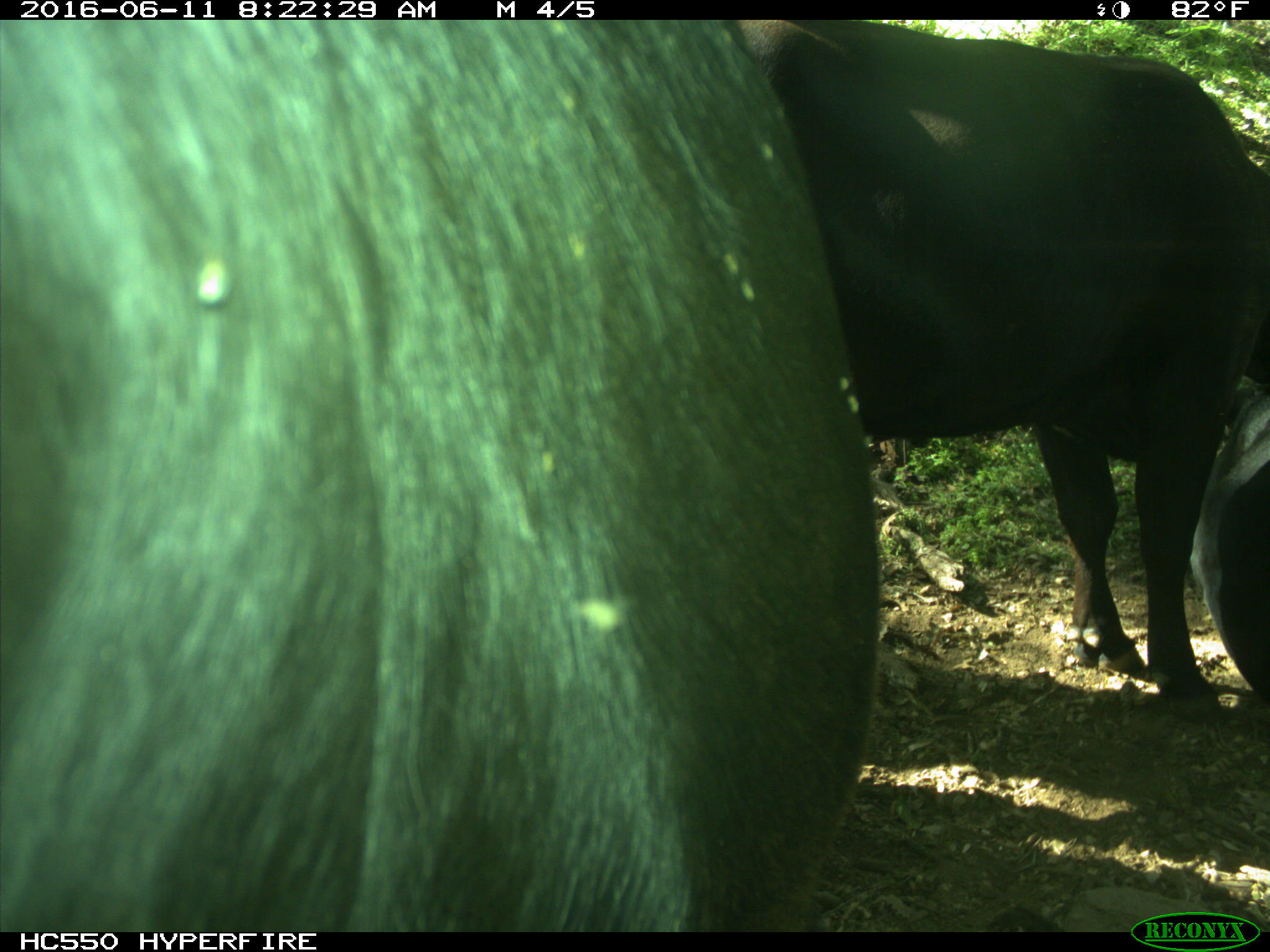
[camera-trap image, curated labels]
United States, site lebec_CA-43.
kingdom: Animalia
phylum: Chordata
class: Mammalia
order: Artiodactyla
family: Bovidae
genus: Bos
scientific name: Bos taurus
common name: domestic cow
Bos taurus (domestic cow).